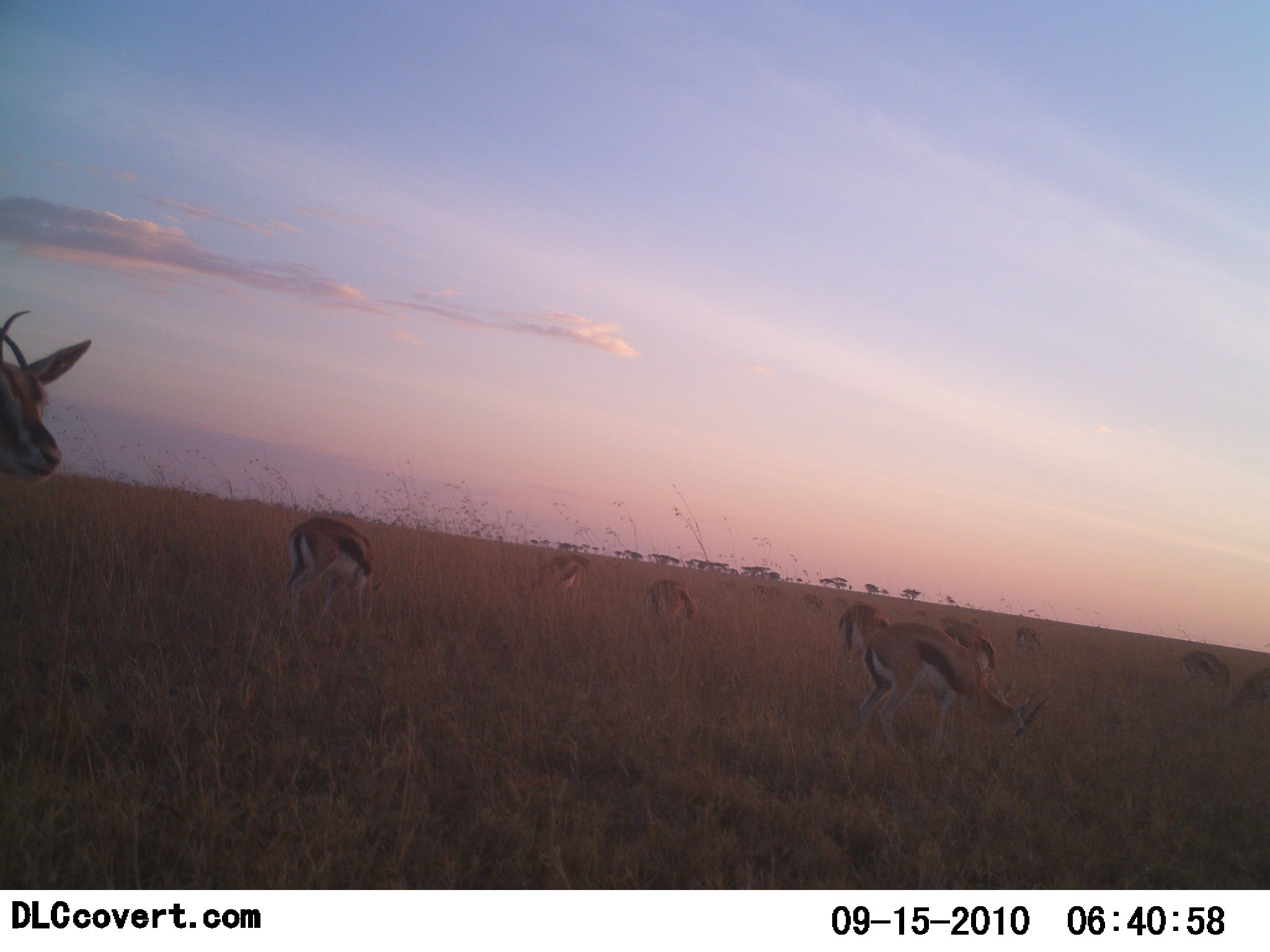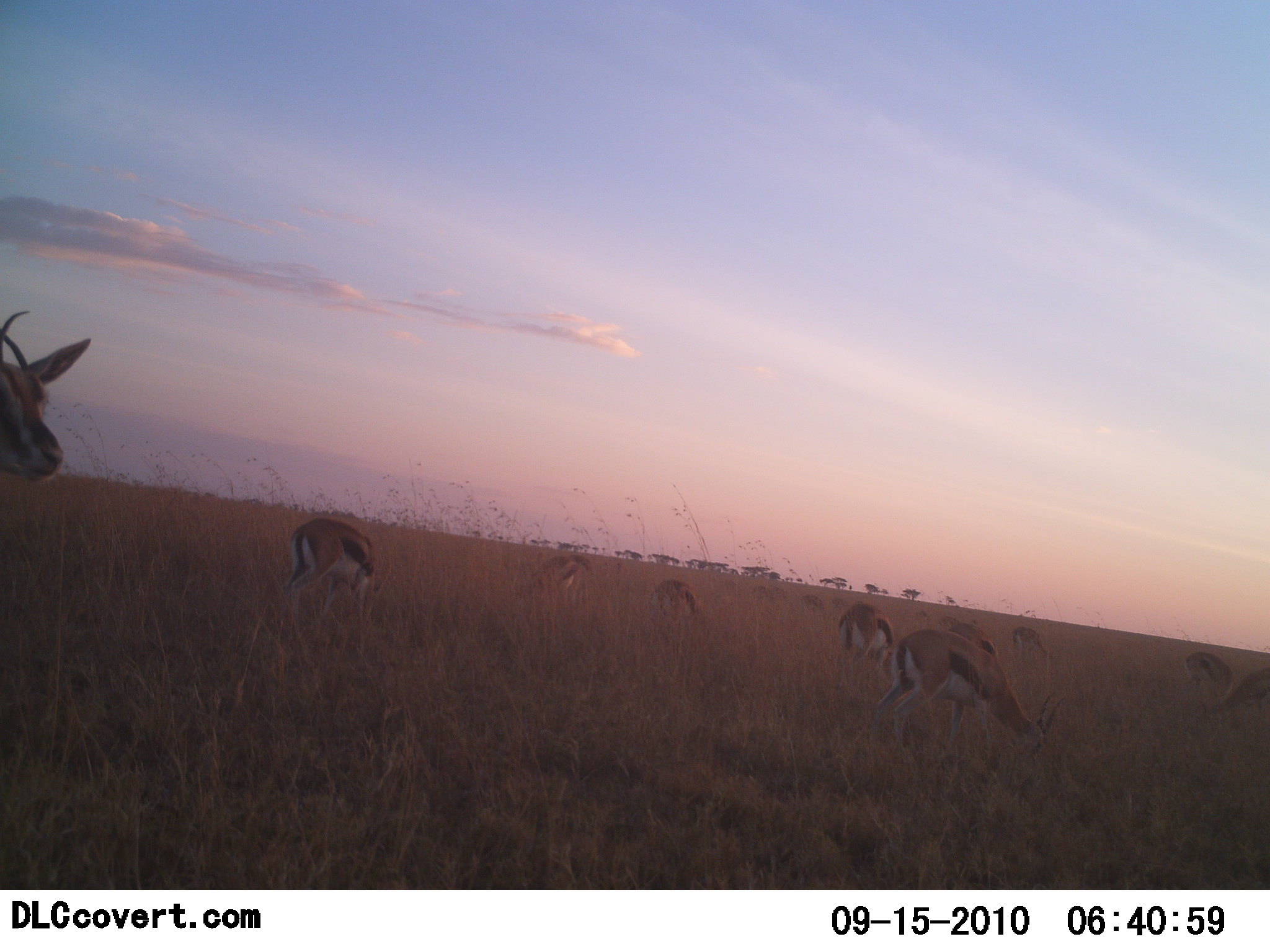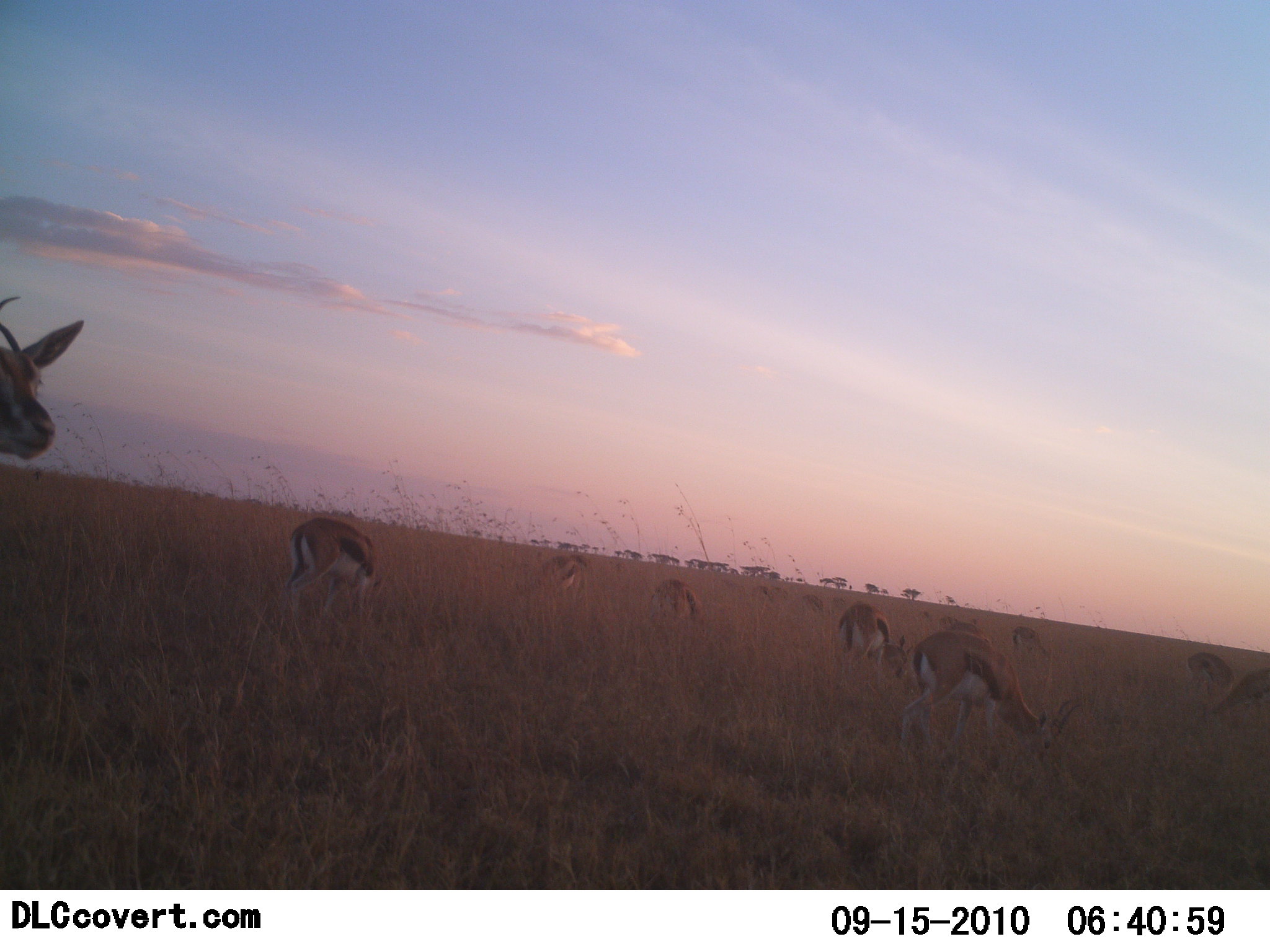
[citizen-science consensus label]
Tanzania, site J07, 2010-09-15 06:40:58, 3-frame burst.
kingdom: Animalia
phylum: Chordata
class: Mammalia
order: Artiodactyla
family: Bovidae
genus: Eudorcas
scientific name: Eudorcas thomsonii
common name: thomson's gazelle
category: gazellethomsons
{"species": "gazellethomsons (thomson's gazelle) (Eudorcas thomsonii)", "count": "11-50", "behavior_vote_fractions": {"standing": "50%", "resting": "0%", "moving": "12%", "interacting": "0%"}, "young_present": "0%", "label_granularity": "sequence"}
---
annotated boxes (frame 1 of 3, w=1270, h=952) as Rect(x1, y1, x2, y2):
animal: Rect(858, 621, 1050, 756); Rect(0, 310, 92, 483); Rect(279, 518, 384, 626); Rect(944, 620, 1014, 705); Rect(526, 553, 591, 601); Rect(838, 601, 890, 658); Rect(643, 575, 701, 626); Rect(1228, 669, 1270, 725); Rect(1182, 652, 1233, 698); Rect(1016, 626, 1049, 658); Rect(939, 616, 960, 631); Rect(915, 610, 928, 620); Rect(971, 618, 979, 625)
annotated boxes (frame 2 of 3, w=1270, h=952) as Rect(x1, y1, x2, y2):
animal: Rect(869, 627, 1066, 756); Rect(0, 310, 92, 485); Rect(282, 518, 388, 626); Rect(944, 620, 1014, 705); Rect(838, 603, 894, 668); Rect(1184, 651, 1236, 713); Rect(1219, 669, 1270, 725); Rect(647, 578, 701, 623); Rect(542, 553, 592, 597); Rect(1016, 626, 1049, 658); Rect(971, 618, 979, 625)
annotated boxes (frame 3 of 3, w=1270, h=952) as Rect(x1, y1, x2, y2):
animal: Rect(898, 630, 1083, 759); Rect(0, 296, 84, 460); Rect(282, 518, 388, 626); Rect(836, 599, 914, 686); Rect(1214, 669, 1270, 719); Rect(1185, 653, 1237, 702); Rect(647, 578, 701, 623); Rect(542, 553, 592, 597); Rect(944, 620, 993, 646); Rect(1013, 626, 1049, 656)